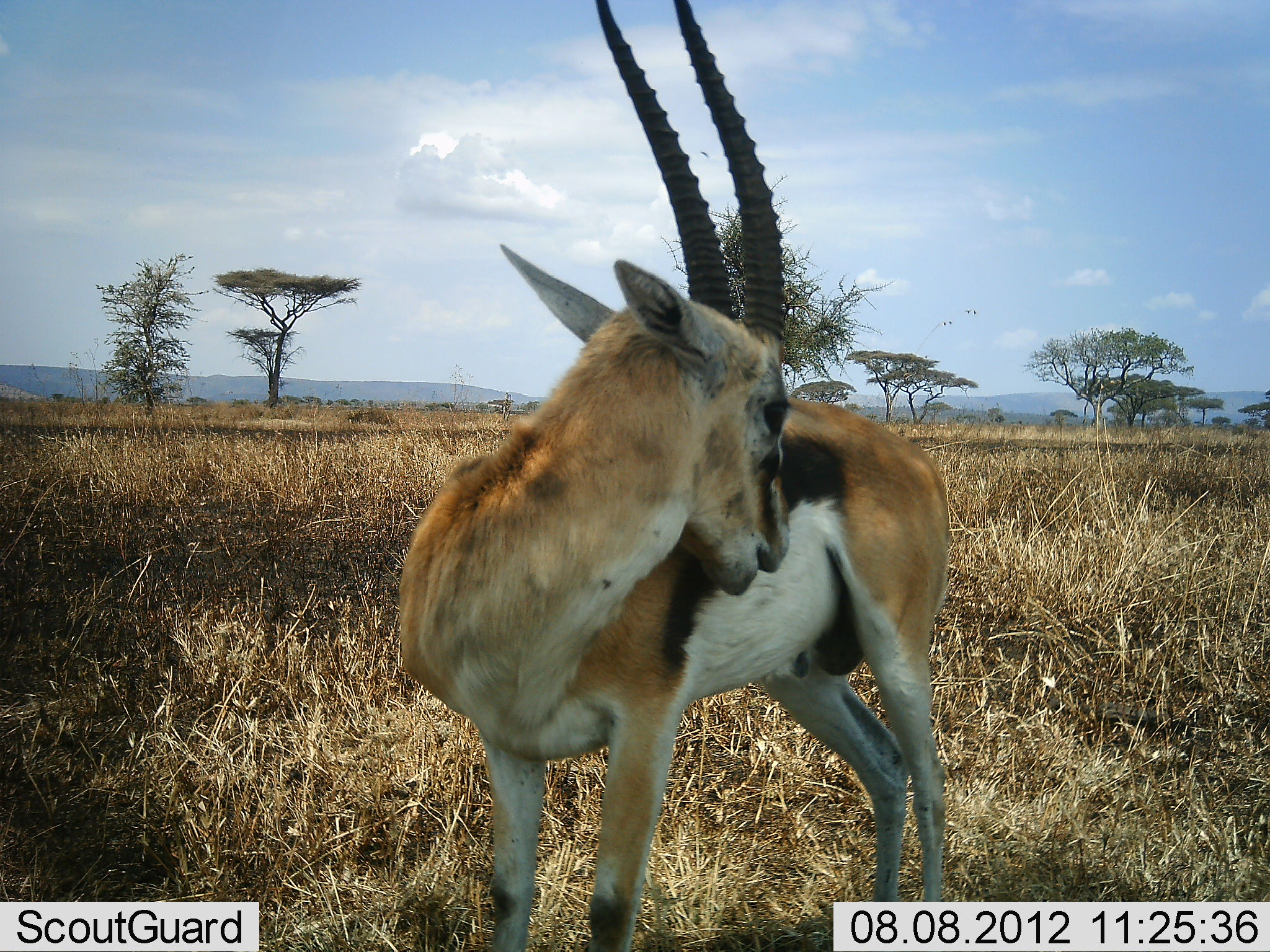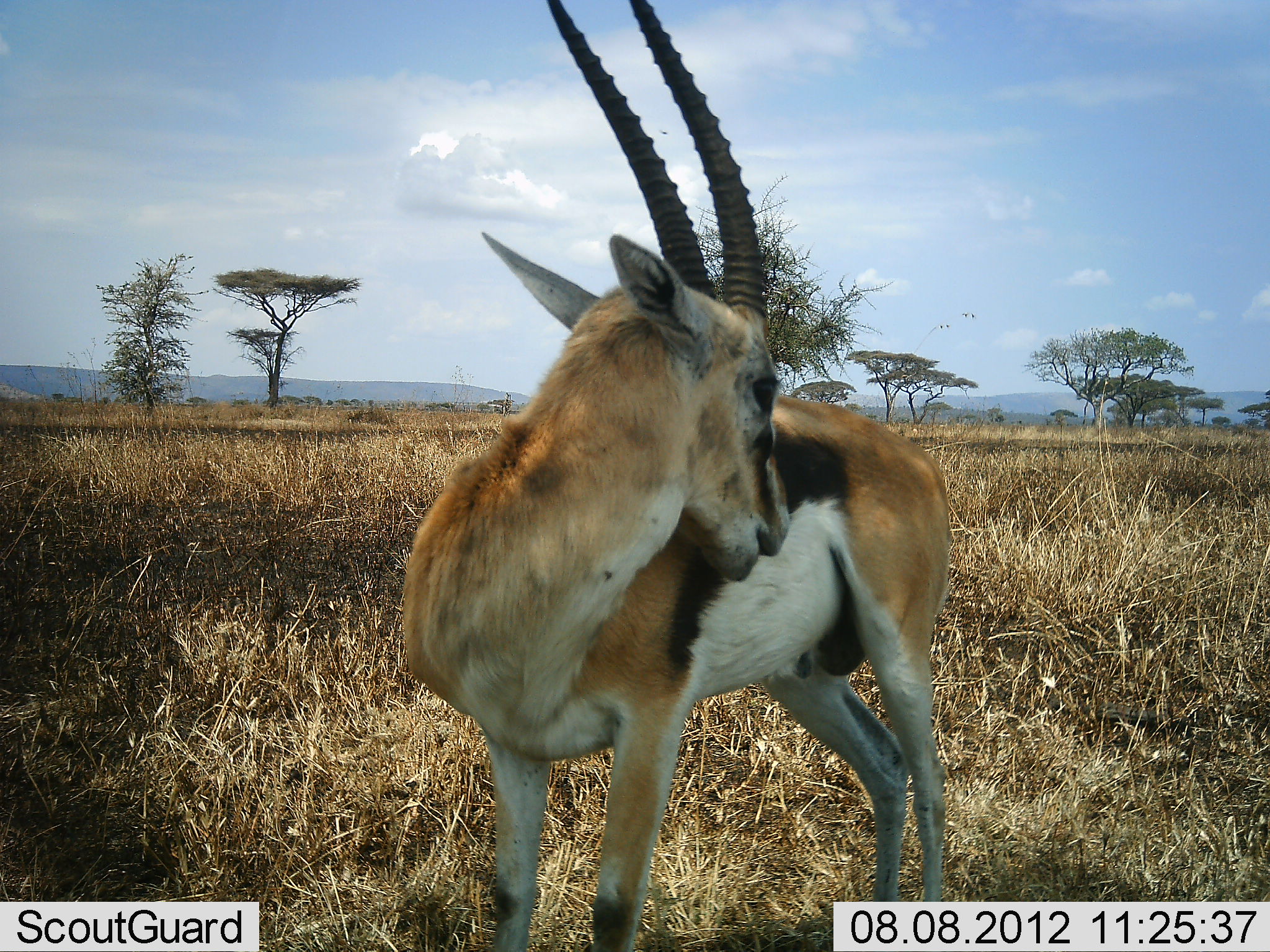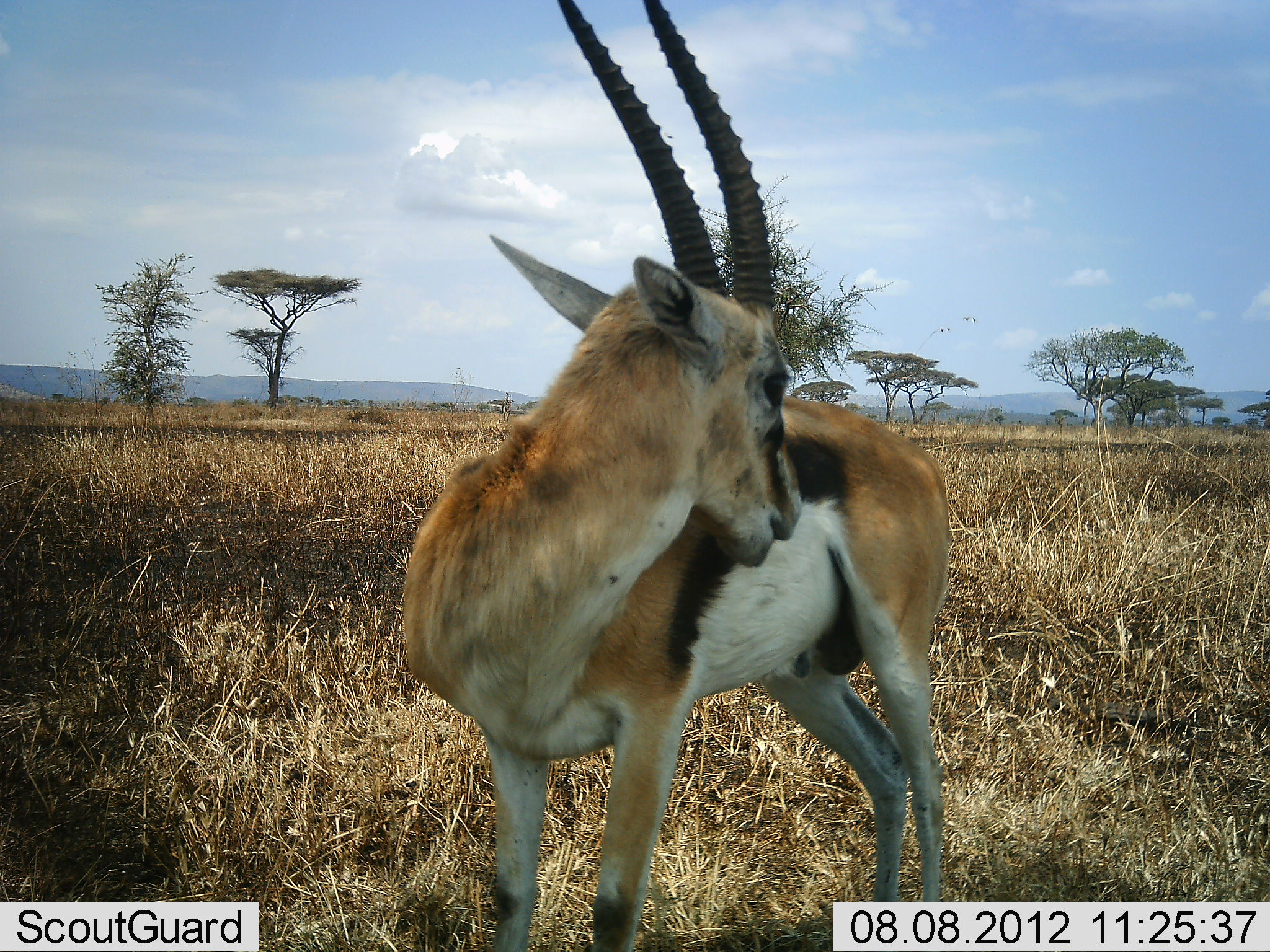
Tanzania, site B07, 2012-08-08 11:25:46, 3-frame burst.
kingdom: Animalia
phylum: Chordata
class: Mammalia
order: Artiodactyla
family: Bovidae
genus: Eudorcas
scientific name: Eudorcas thomsonii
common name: thomson's gazelle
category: gazellethomsons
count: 1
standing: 80%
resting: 10%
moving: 0%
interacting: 10%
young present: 0%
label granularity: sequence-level